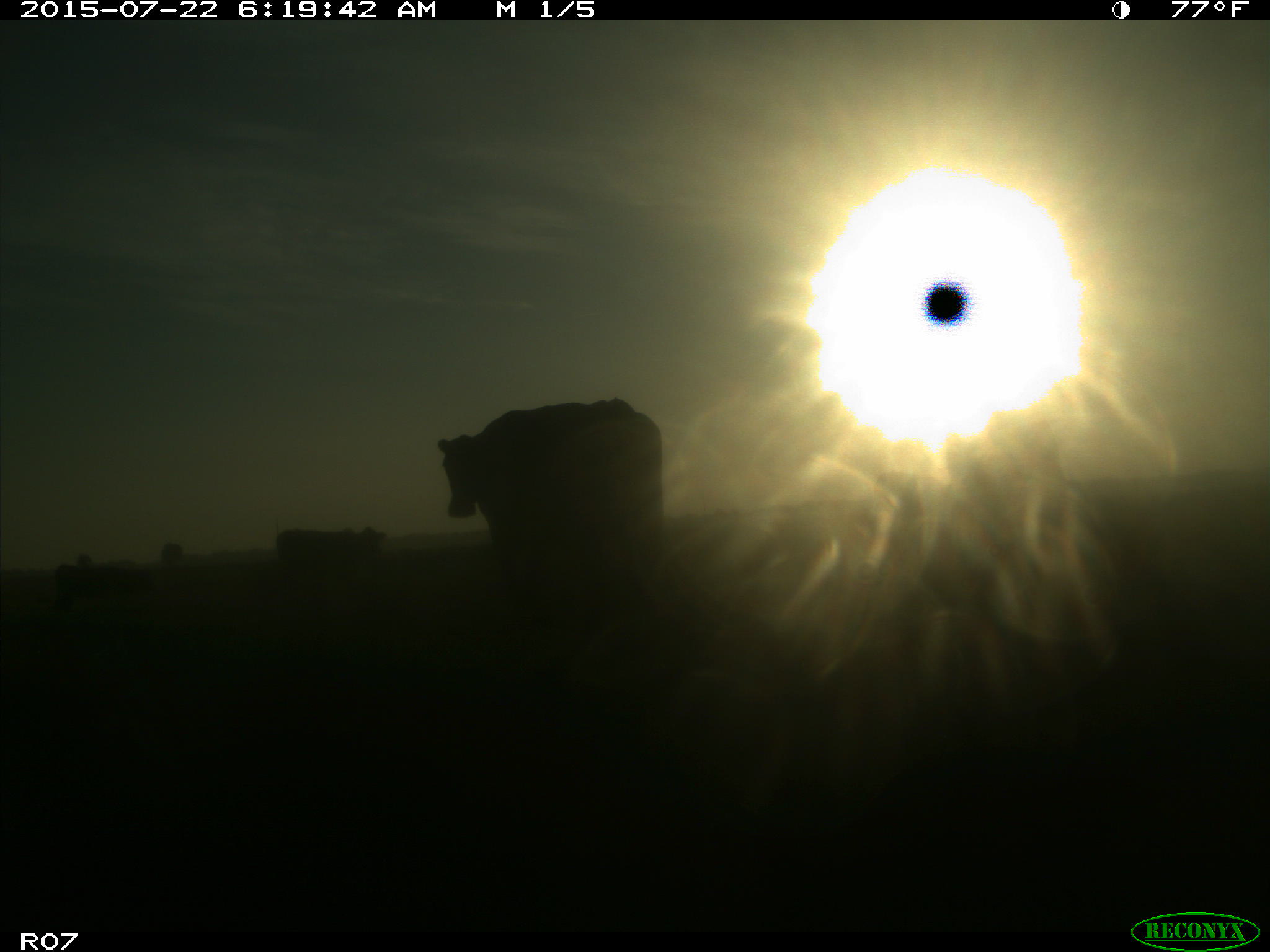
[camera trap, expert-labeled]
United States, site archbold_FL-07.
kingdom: Animalia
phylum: Chordata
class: Mammalia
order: Carnivora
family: Procyonidae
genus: Procyon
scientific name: Procyon lotor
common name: common raccoon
Procyon lotor (common raccoon).